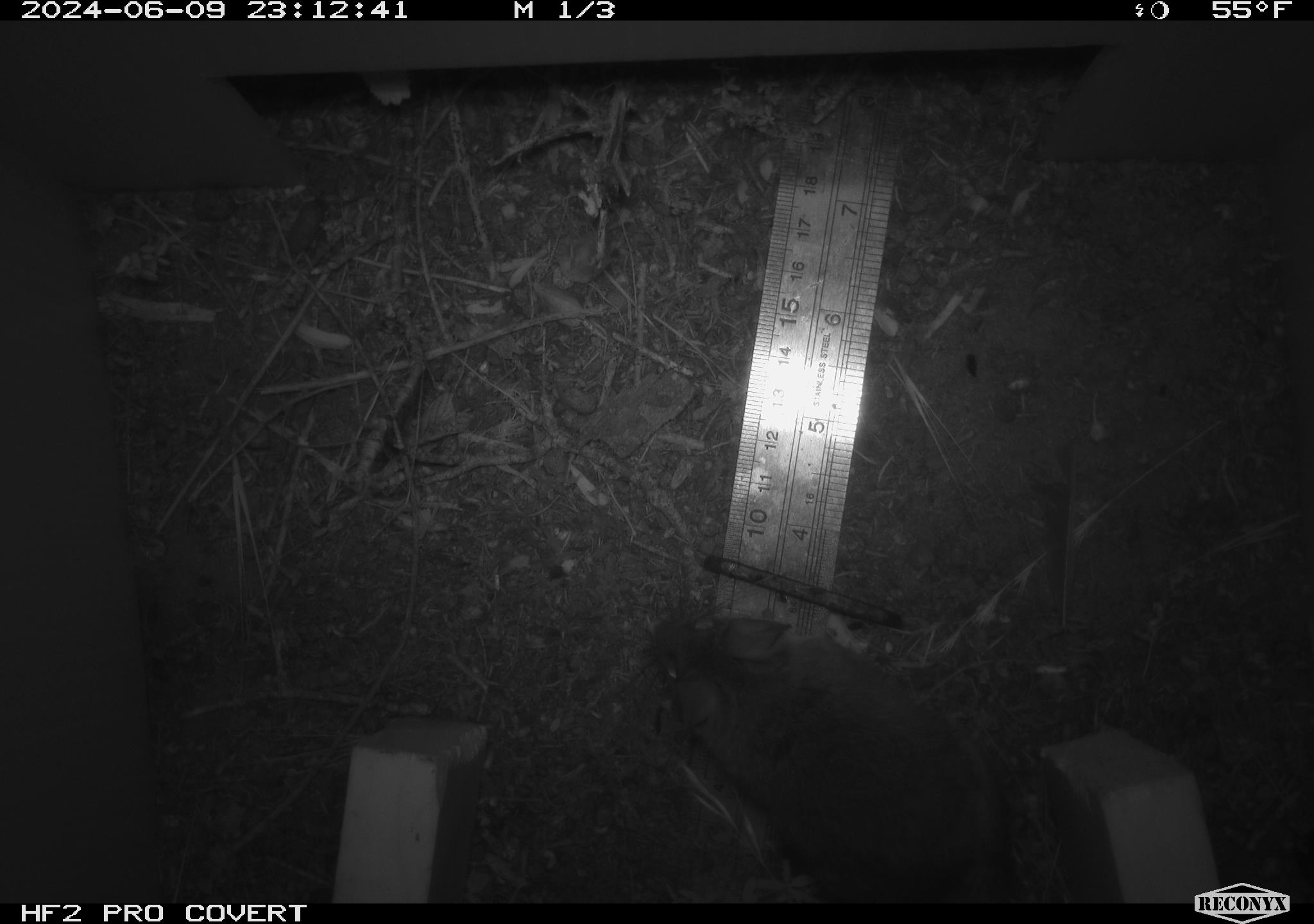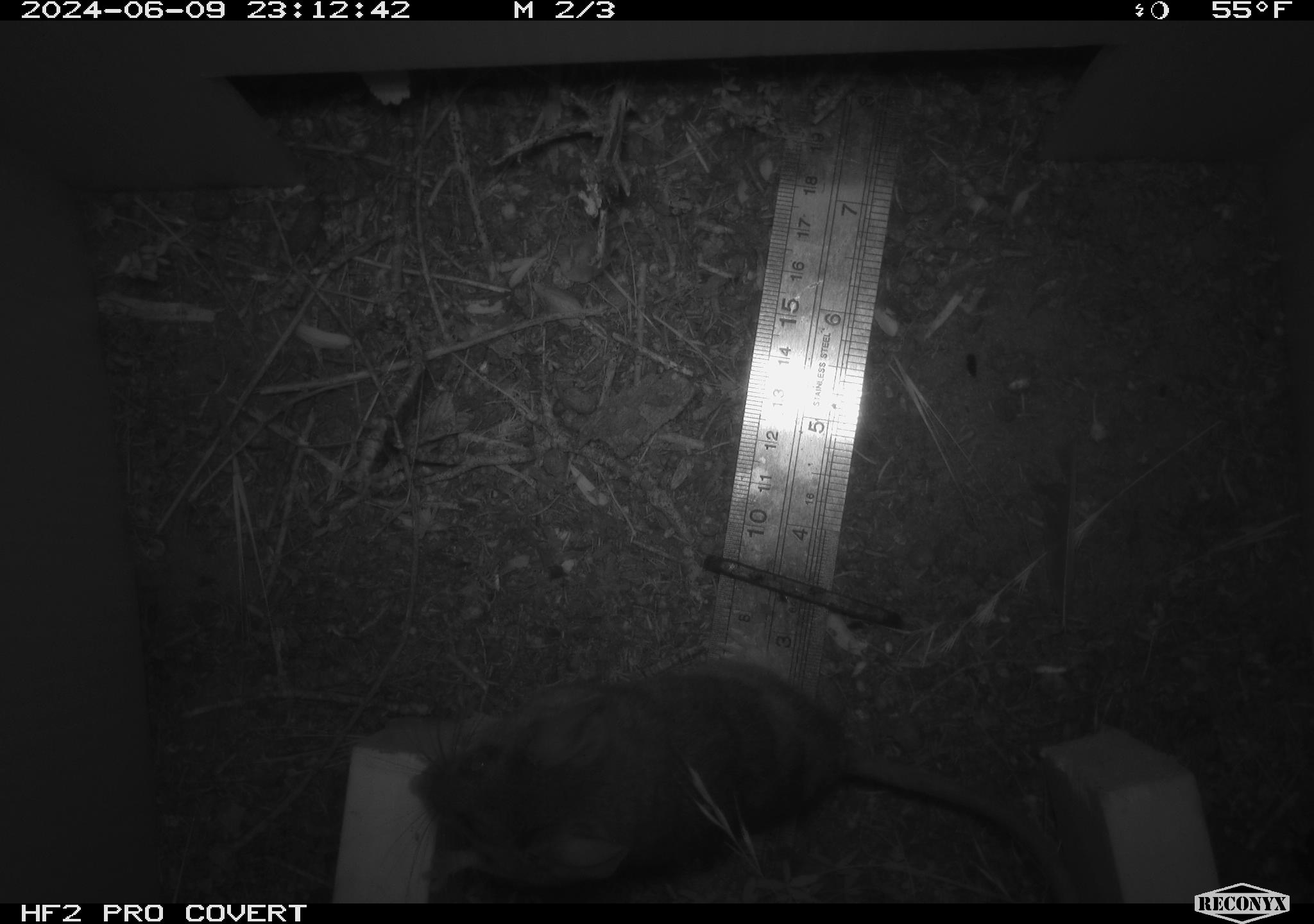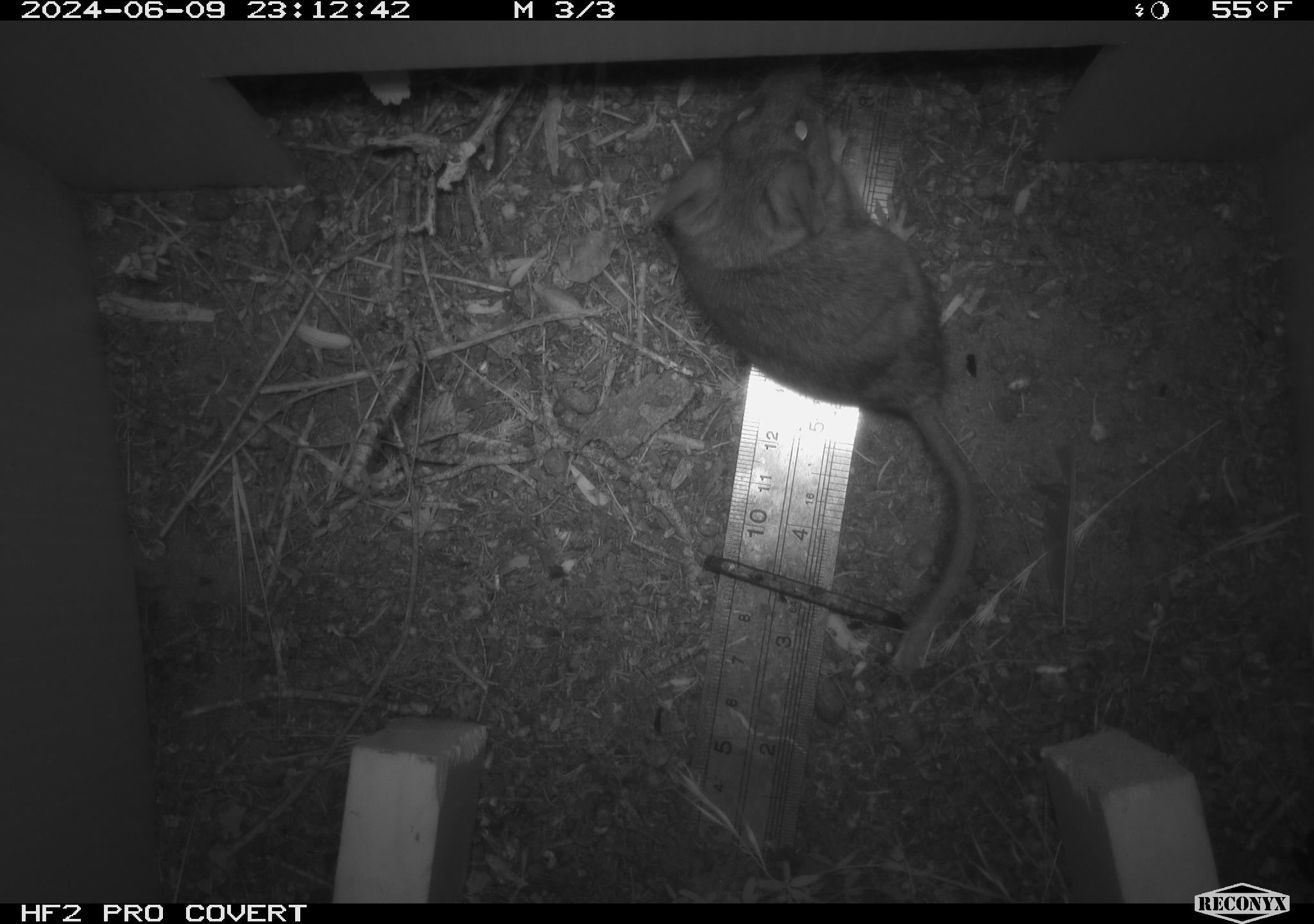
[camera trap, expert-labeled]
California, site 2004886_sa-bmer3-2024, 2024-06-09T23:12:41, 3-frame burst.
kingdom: Animalia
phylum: Chordata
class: Mammalia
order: Rodentia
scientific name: Rodentia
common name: mouse species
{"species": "mouse species (Rodentia)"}